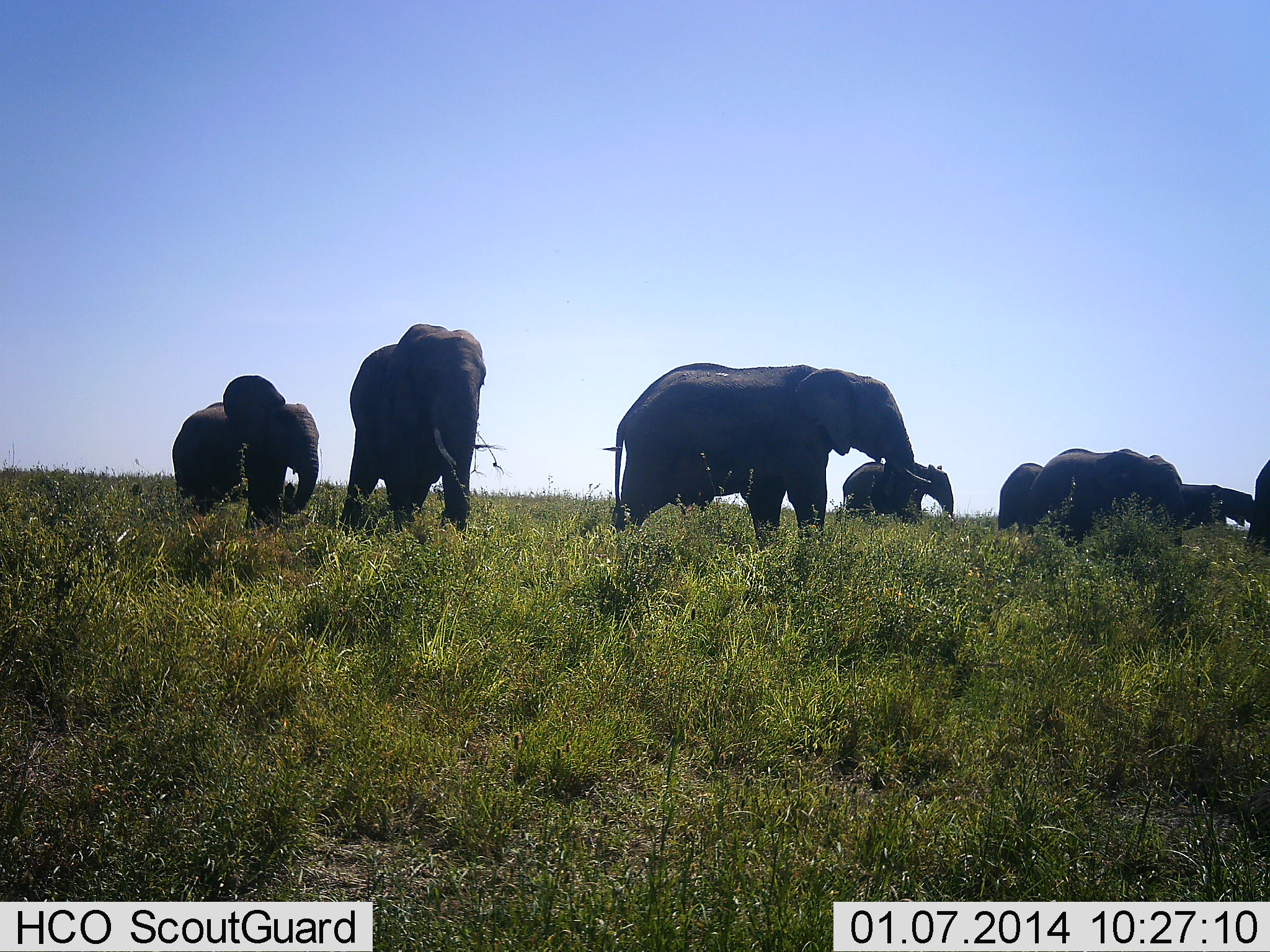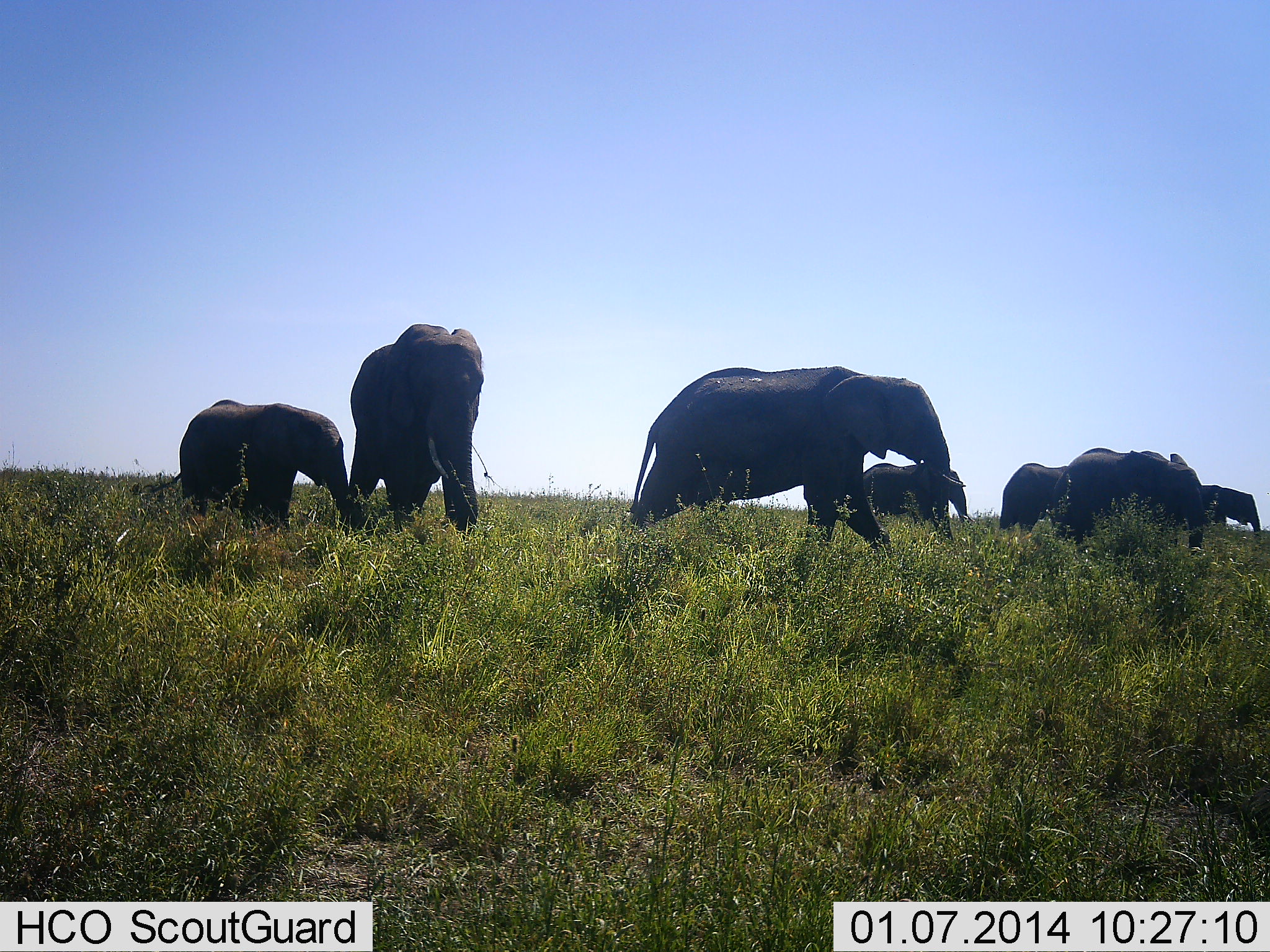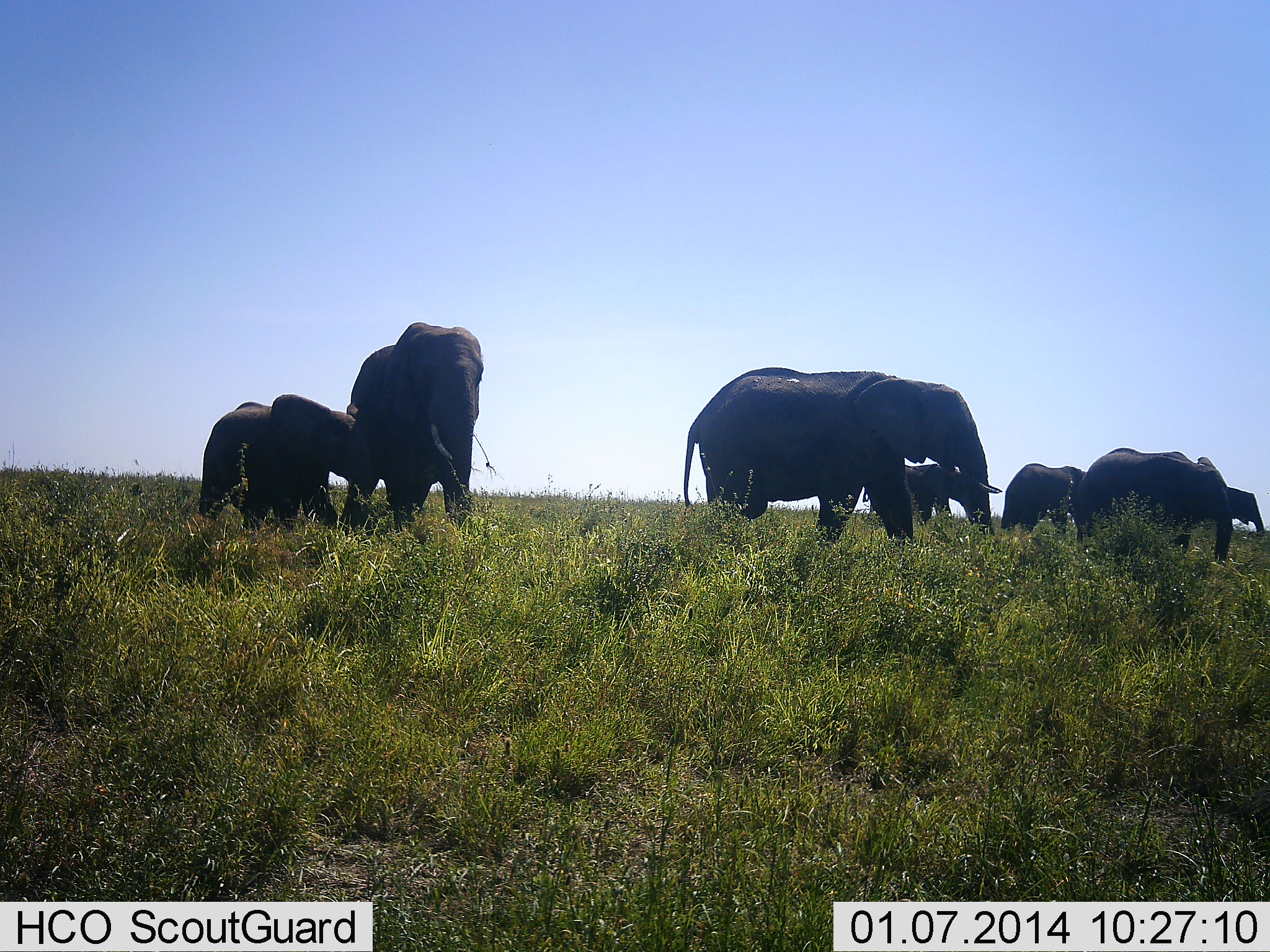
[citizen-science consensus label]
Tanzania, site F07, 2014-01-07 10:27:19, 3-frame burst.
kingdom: Animalia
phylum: Chordata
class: Mammalia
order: Proboscidea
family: Elephantidae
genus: Loxodonta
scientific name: Loxodonta africana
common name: african bush elephant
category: elephant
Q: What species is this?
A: Elephant (african bush elephant) (Loxodonta africana).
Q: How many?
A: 8.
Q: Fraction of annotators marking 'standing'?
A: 30%.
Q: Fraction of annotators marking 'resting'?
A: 0%.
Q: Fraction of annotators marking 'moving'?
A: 100%.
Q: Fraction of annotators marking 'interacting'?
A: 30%.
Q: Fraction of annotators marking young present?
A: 100%.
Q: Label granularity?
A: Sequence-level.